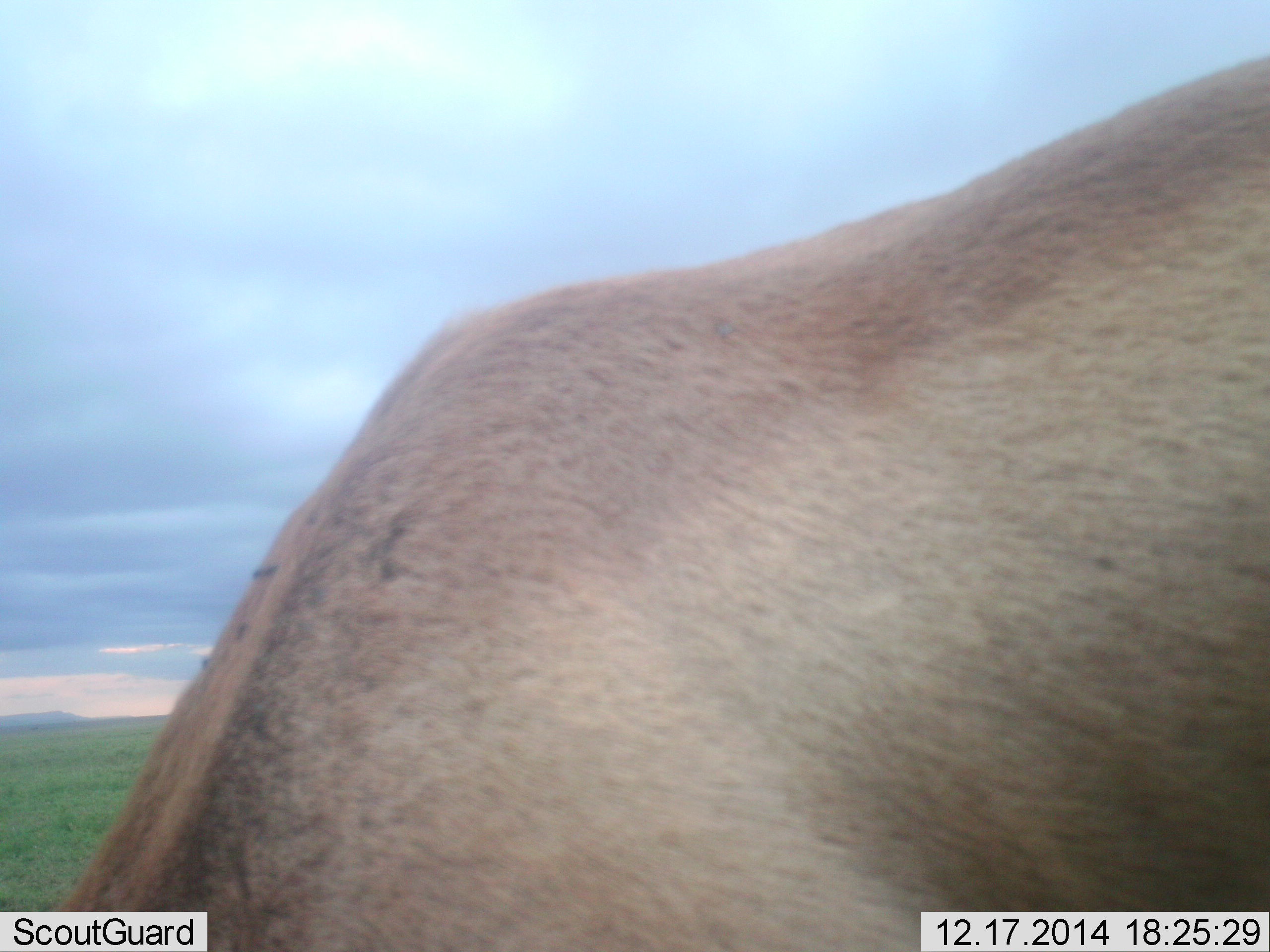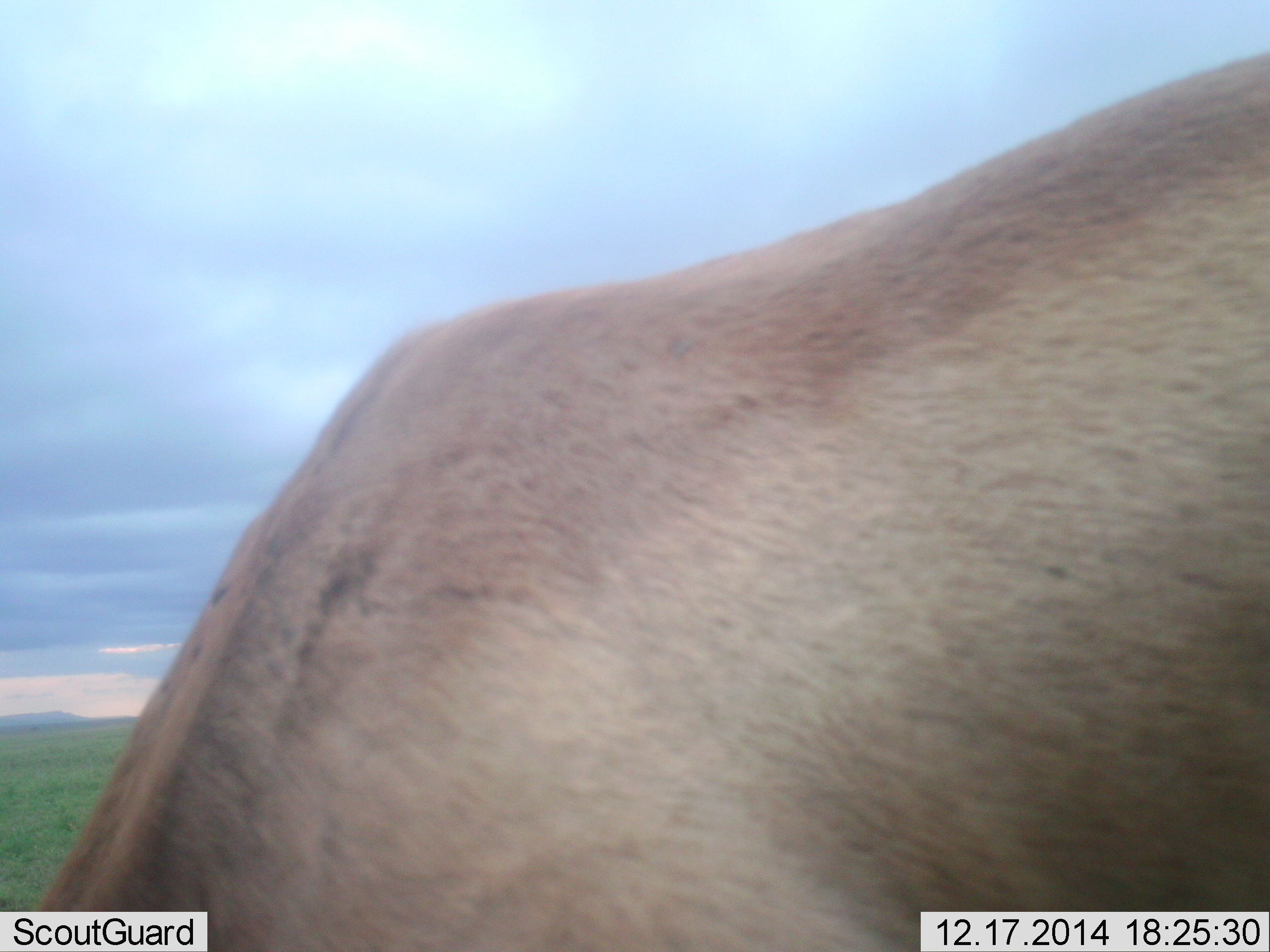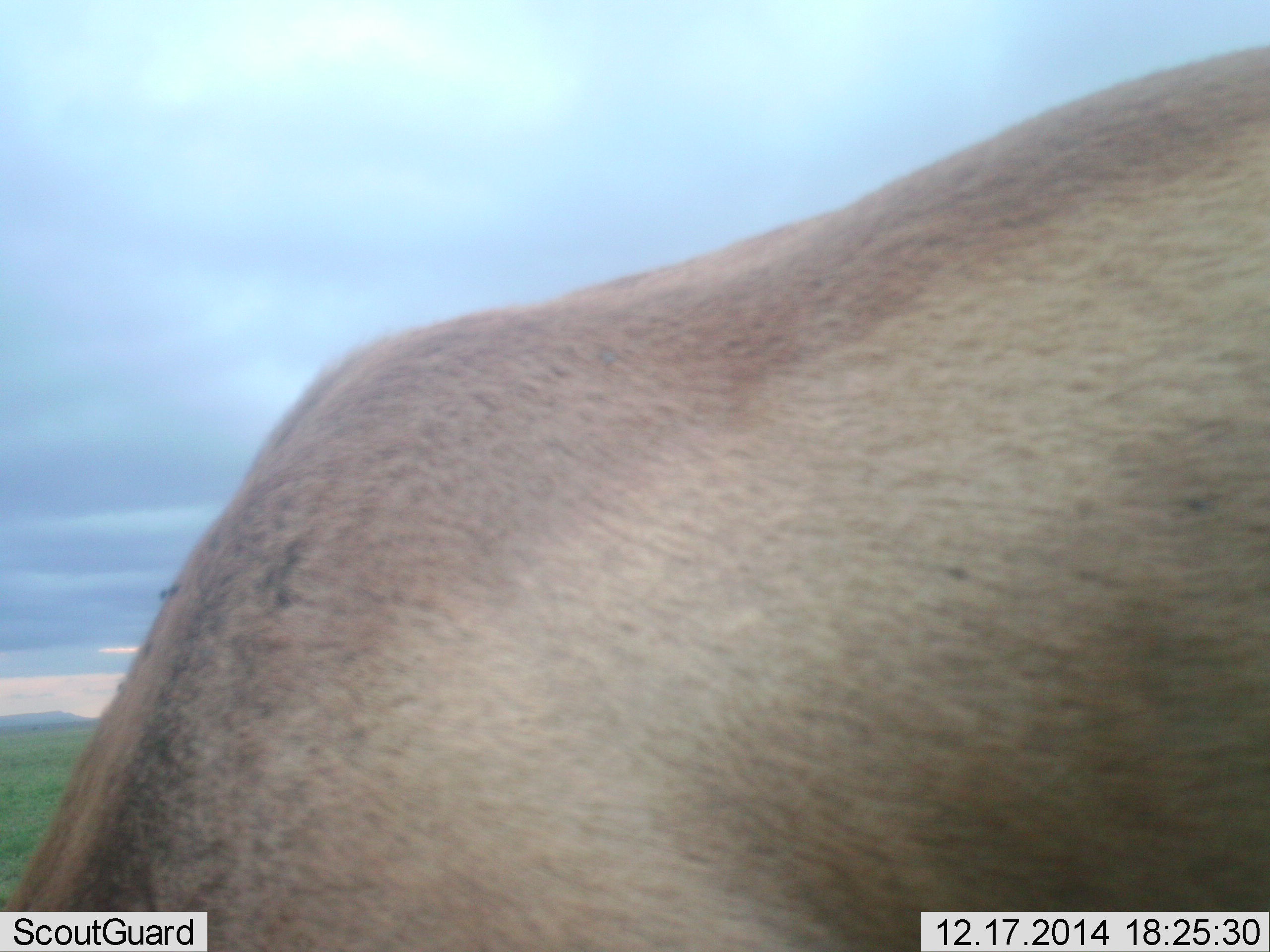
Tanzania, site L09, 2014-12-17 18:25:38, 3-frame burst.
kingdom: Animalia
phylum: Chordata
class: Mammalia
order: Artiodactyla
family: Bovidae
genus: Nanger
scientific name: Nanger granti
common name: grant's gazelle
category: gazellegrants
Gazellegrants (grant's gazelle) (Nanger granti), count 1. Behavior (volunteer vote fractions): standing 67%, resting 0%, moving 0%, interacting 0%. Young present (vote fraction): 0%. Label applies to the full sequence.